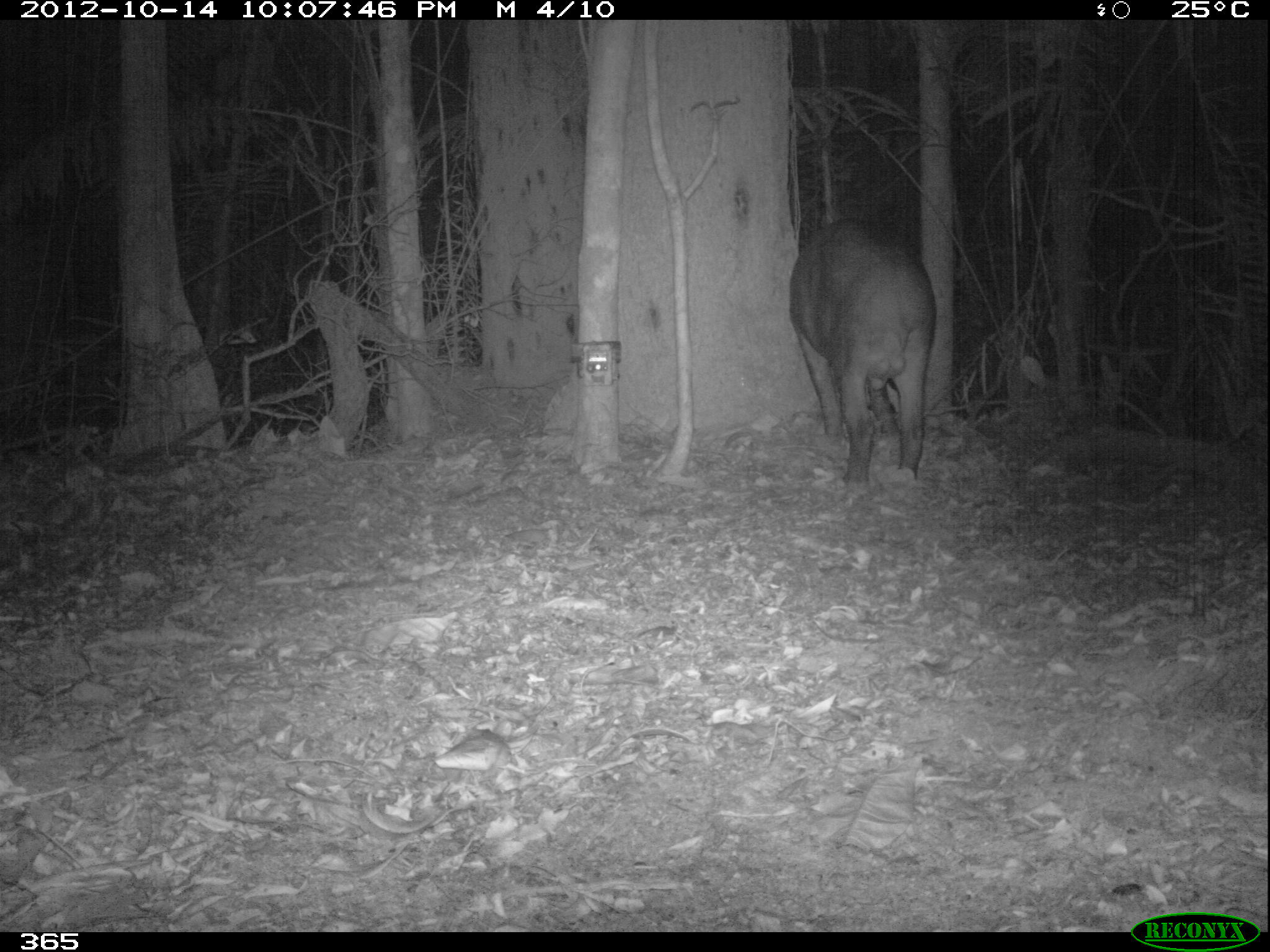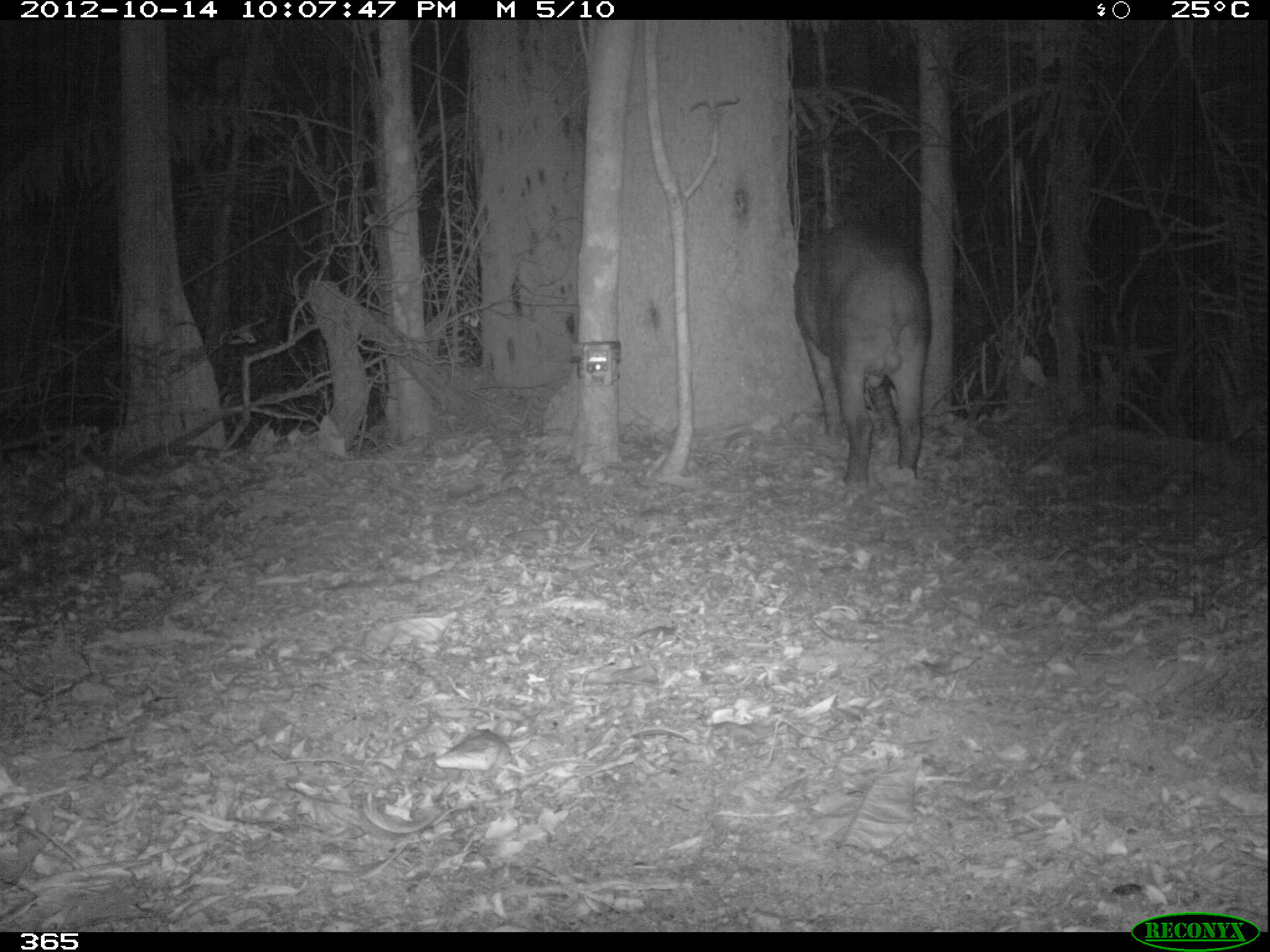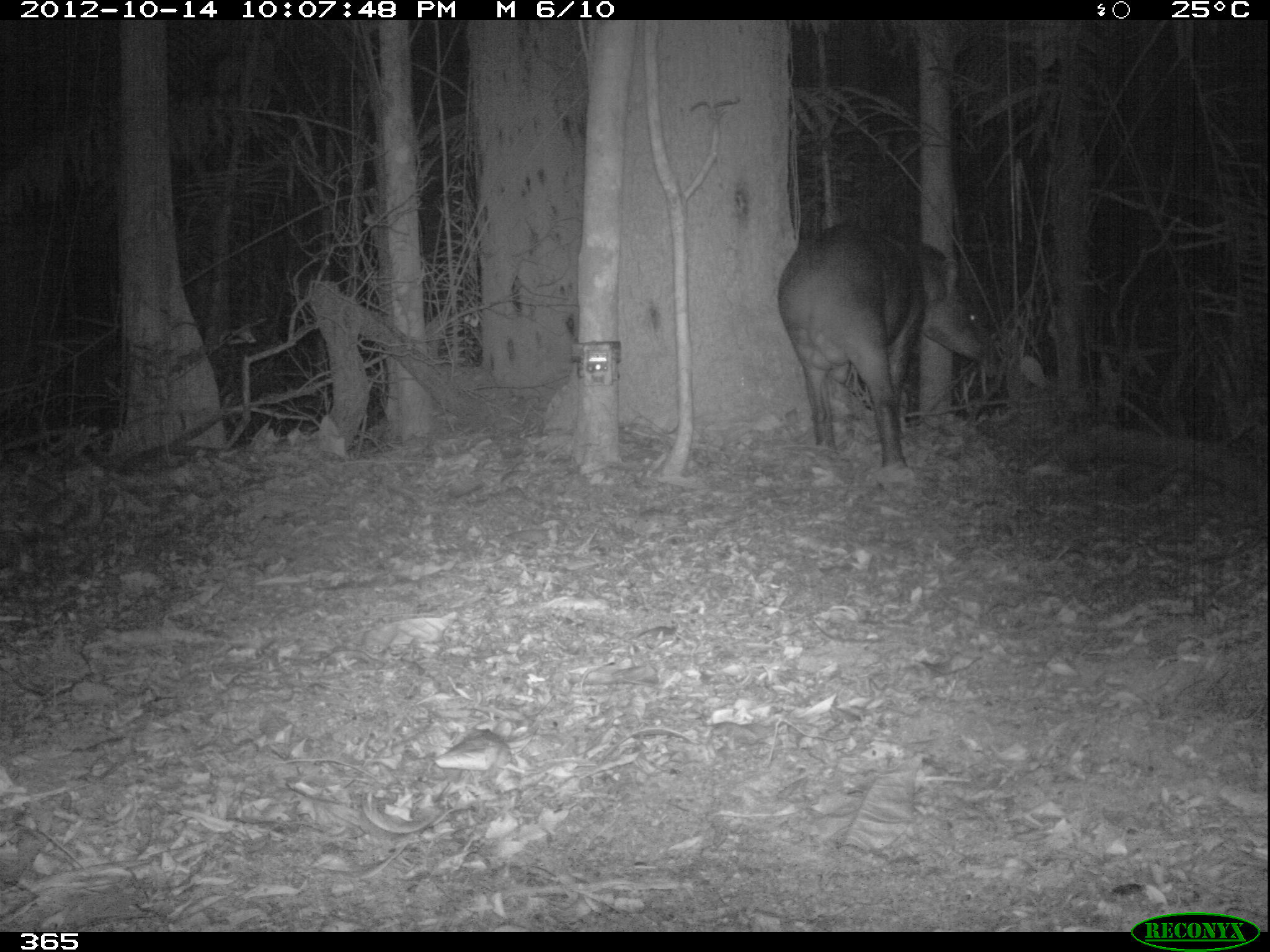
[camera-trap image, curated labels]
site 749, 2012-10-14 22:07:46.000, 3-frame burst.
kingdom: Animalia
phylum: Chordata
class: Mammalia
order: Perissodactyla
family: Tapiridae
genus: Tapirus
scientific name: Tapirus terrestris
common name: south american tapir